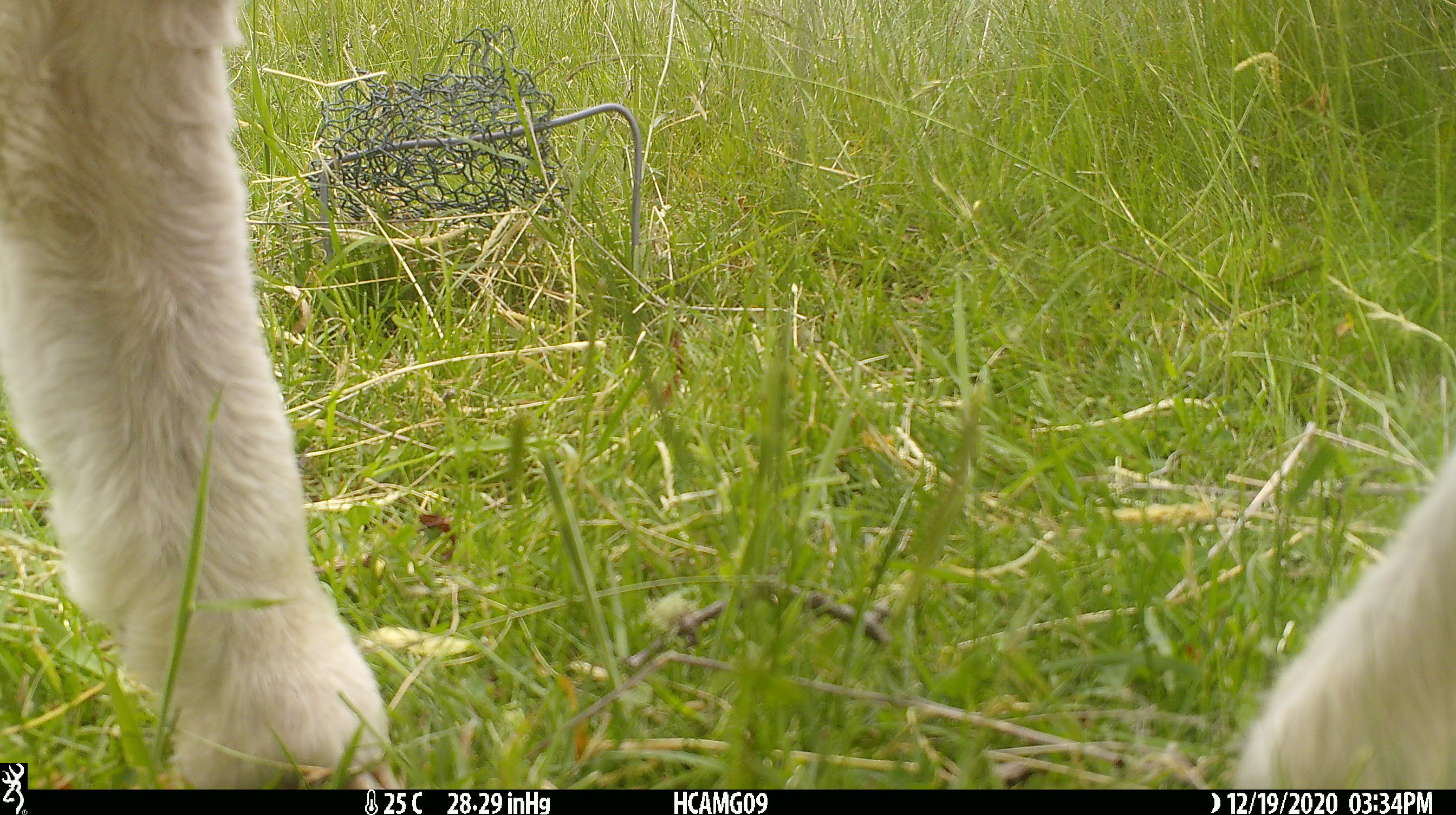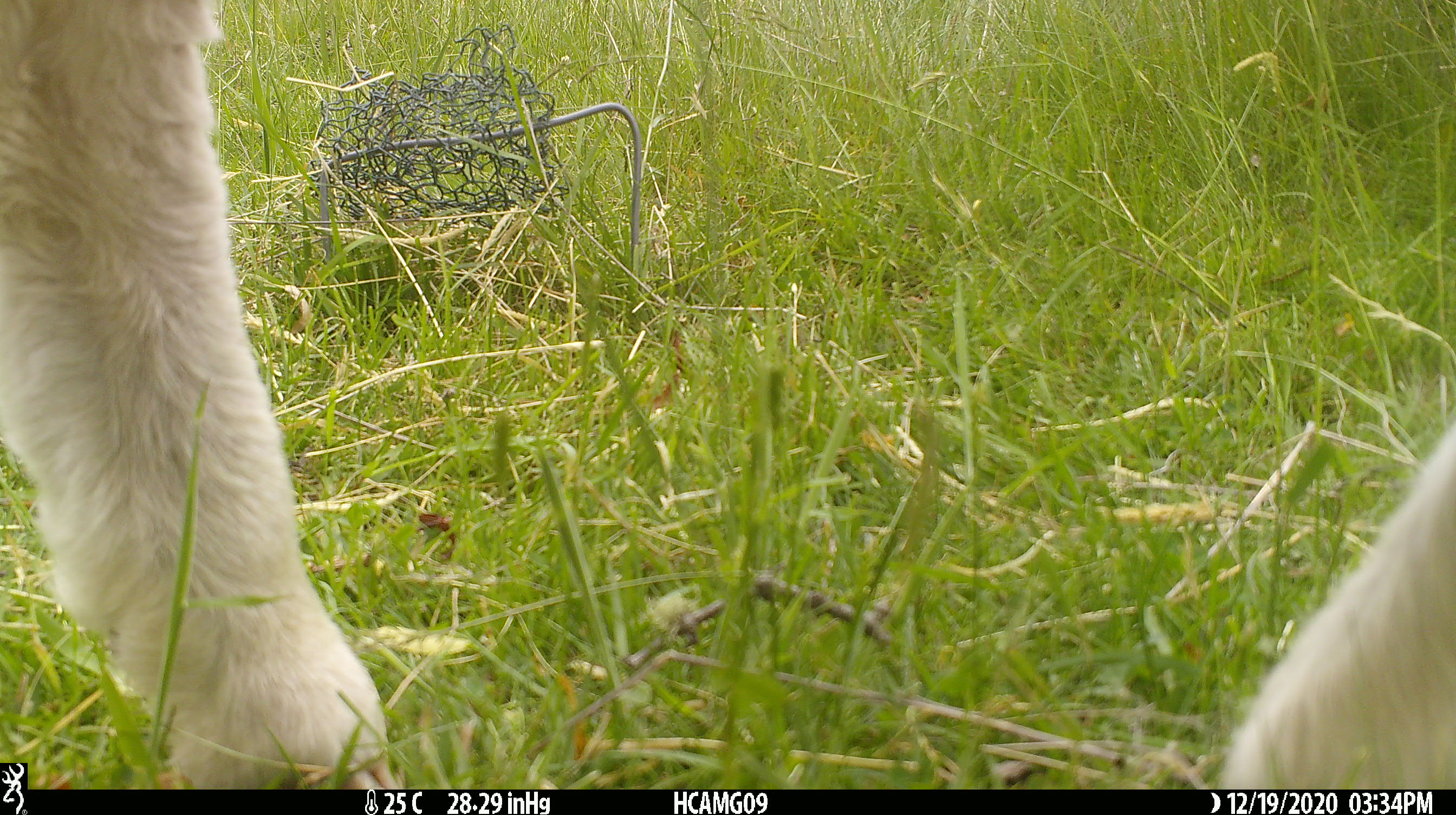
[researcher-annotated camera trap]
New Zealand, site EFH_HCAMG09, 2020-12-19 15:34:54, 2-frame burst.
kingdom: Animalia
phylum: Chordata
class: Mammalia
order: Artiodactyla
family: Bovidae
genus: Ovis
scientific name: Ovis aries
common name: domestic sheep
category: sheep